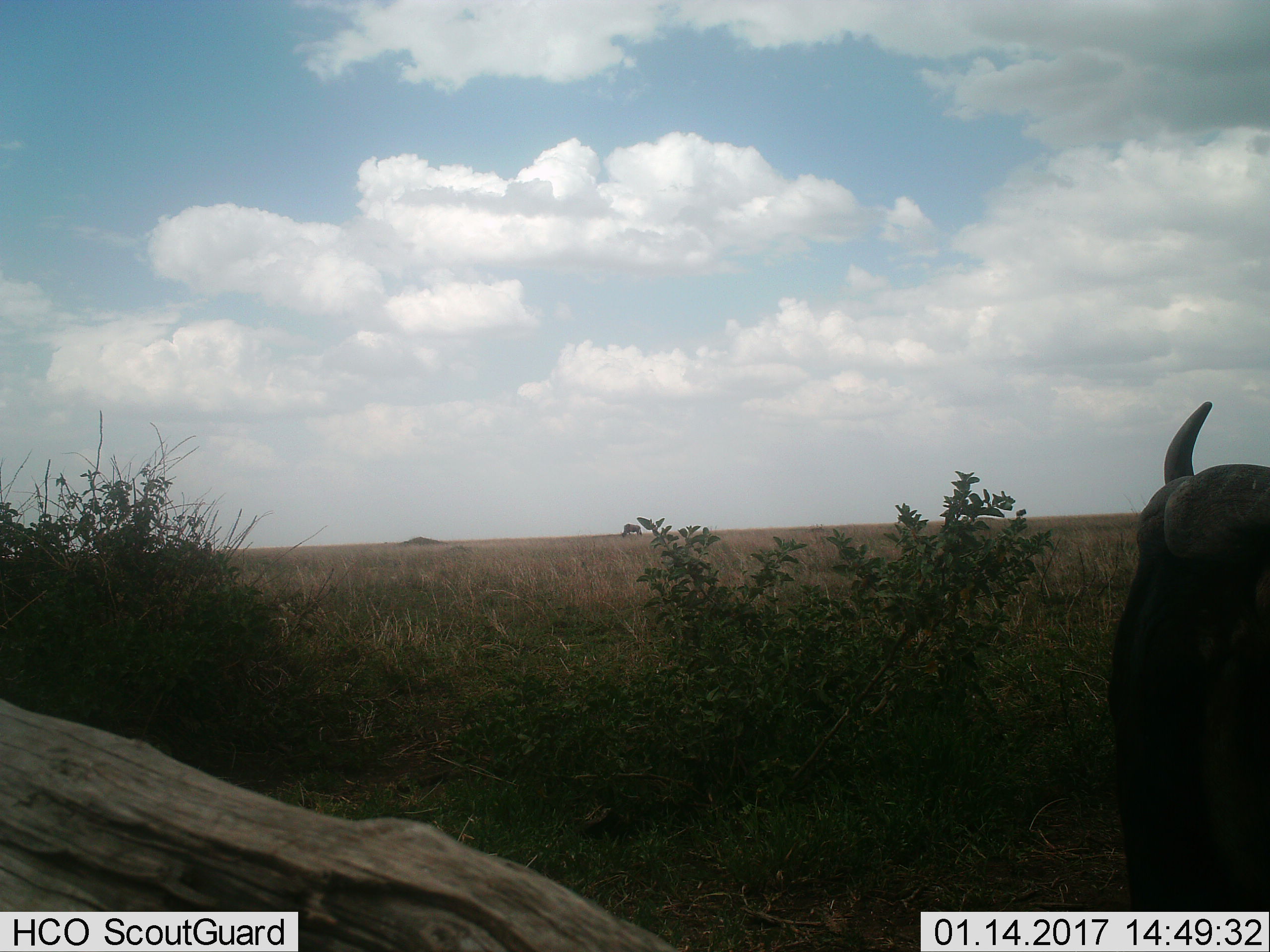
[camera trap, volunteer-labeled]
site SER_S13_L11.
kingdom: Animalia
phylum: Chordata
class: Mammalia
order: Artiodactyla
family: Bovidae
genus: Connochaetes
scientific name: Connochaetes taurinus taurinus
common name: blue wildebeest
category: wildebeestblue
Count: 1.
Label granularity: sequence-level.